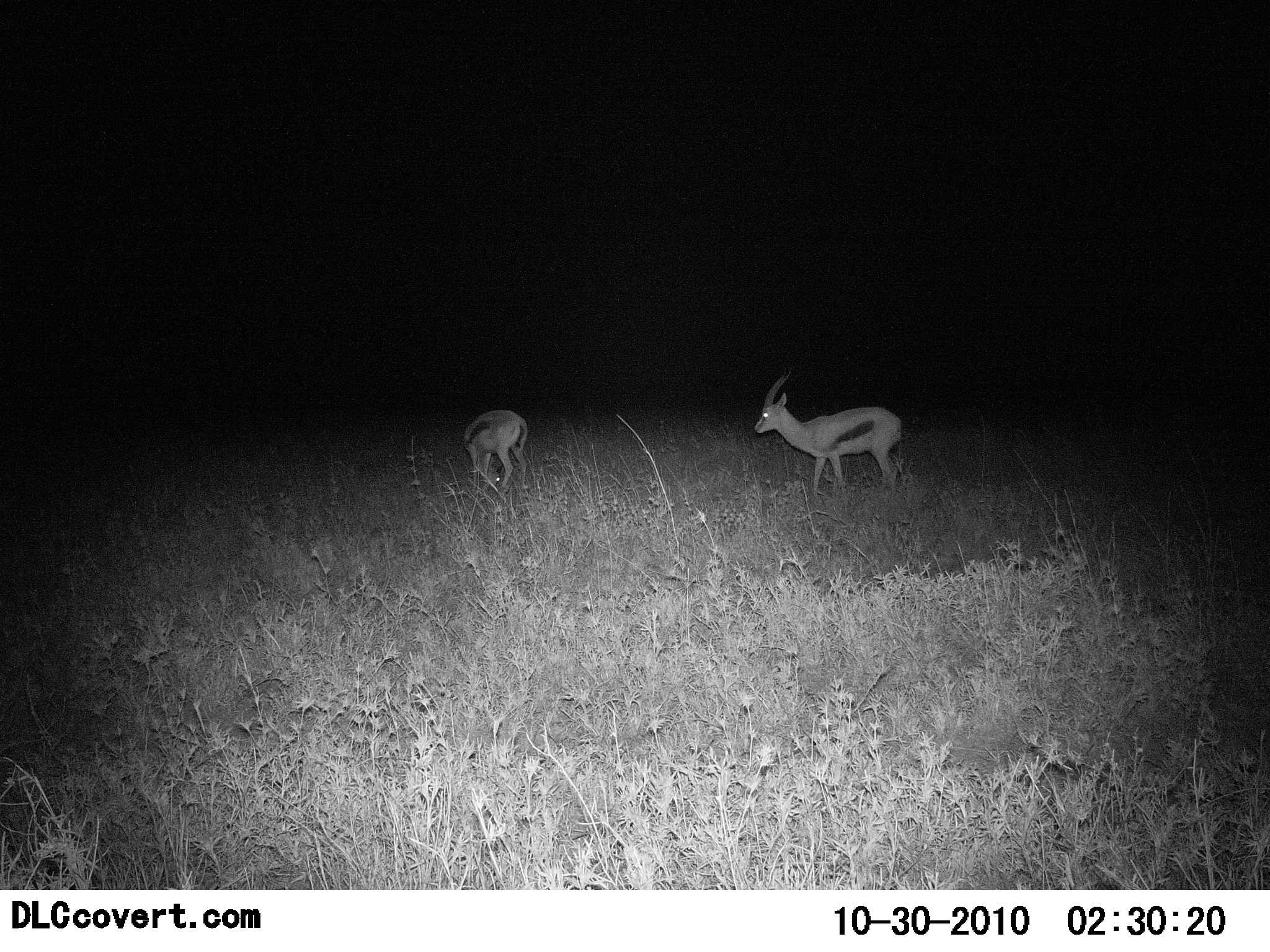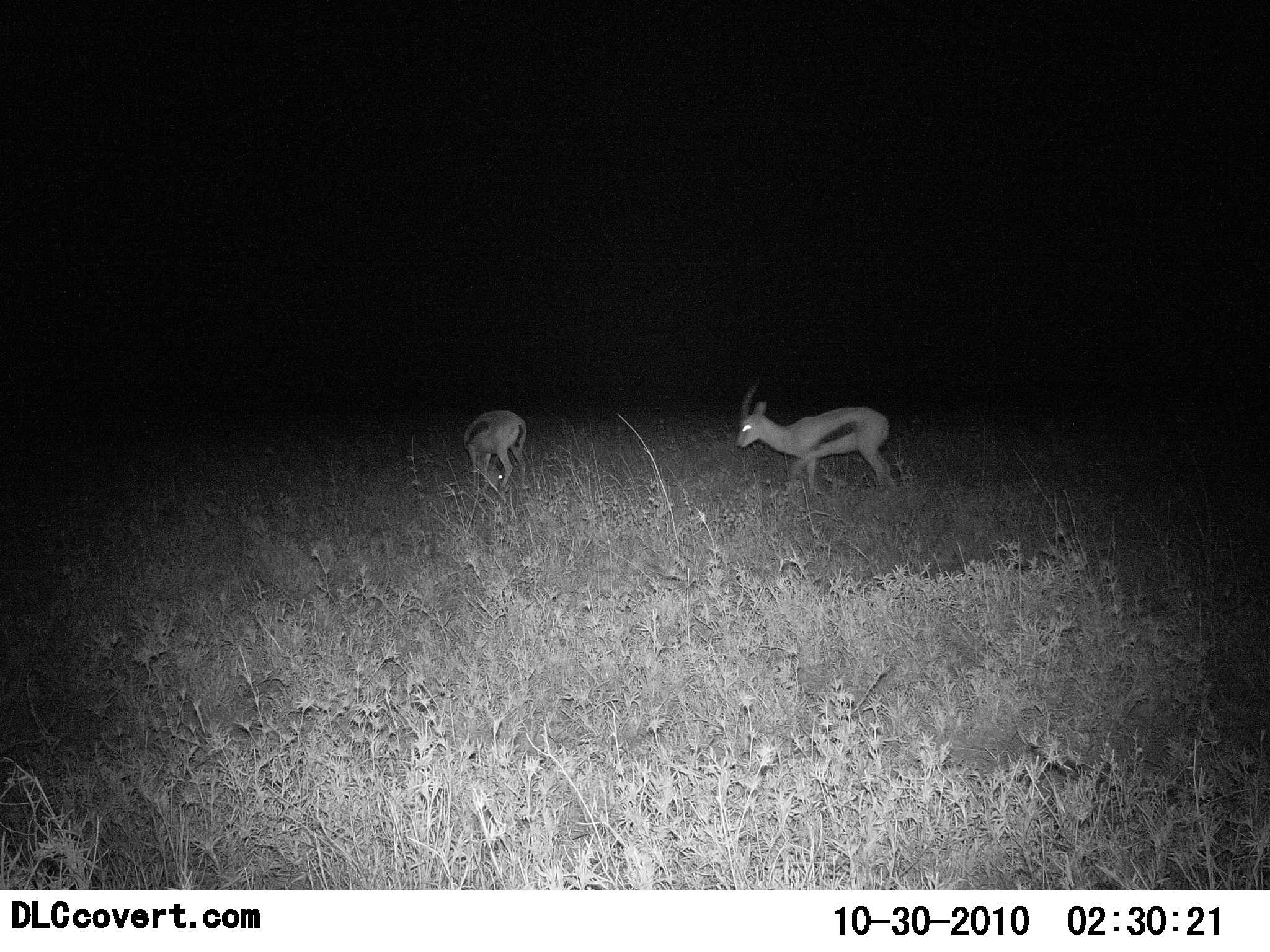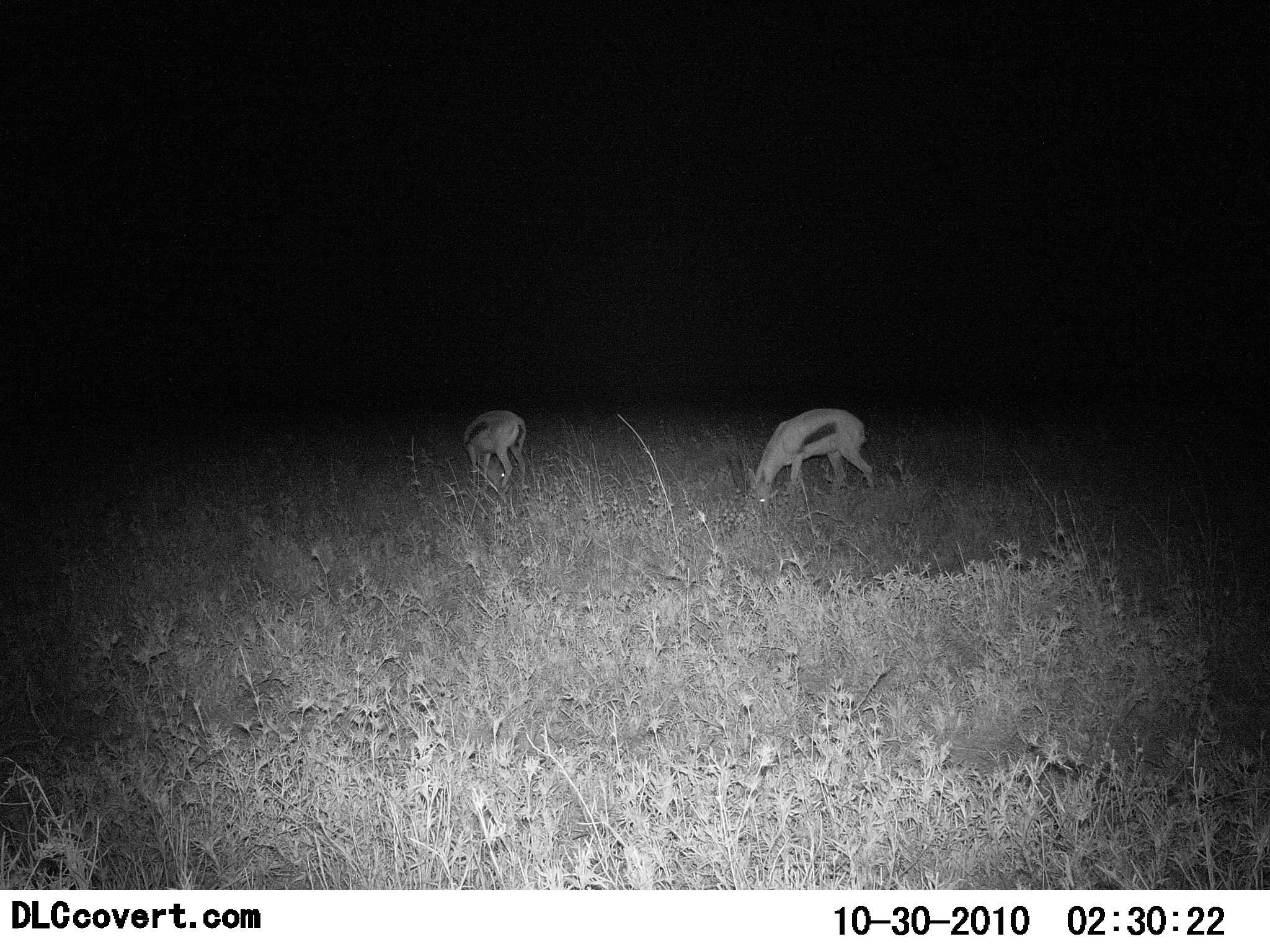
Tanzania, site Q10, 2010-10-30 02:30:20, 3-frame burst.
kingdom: Animalia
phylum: Chordata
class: Mammalia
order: Artiodactyla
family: Bovidae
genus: Eudorcas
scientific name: Eudorcas thomsonii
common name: thomson's gazelle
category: gazellethomsons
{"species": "gazellethomsons (thomson's gazelle) (Eudorcas thomsonii)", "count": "2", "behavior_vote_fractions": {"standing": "33%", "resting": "0%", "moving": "0%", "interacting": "0%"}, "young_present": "0%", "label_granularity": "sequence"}